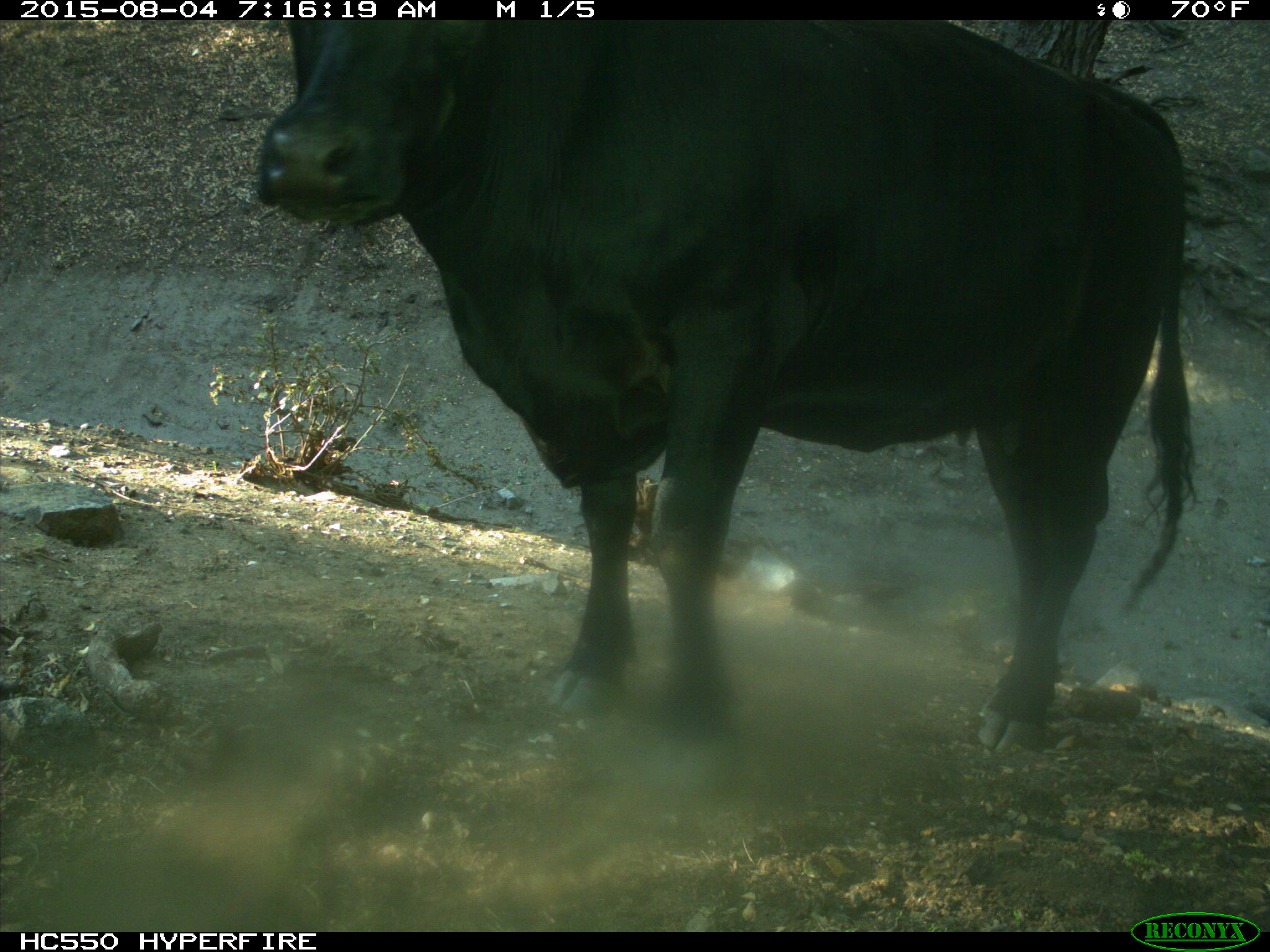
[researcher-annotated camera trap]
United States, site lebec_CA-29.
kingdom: Animalia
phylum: Chordata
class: Mammalia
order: Artiodactyla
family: Bovidae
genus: Bos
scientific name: Bos taurus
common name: domestic cow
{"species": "Bos taurus (domestic cow)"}